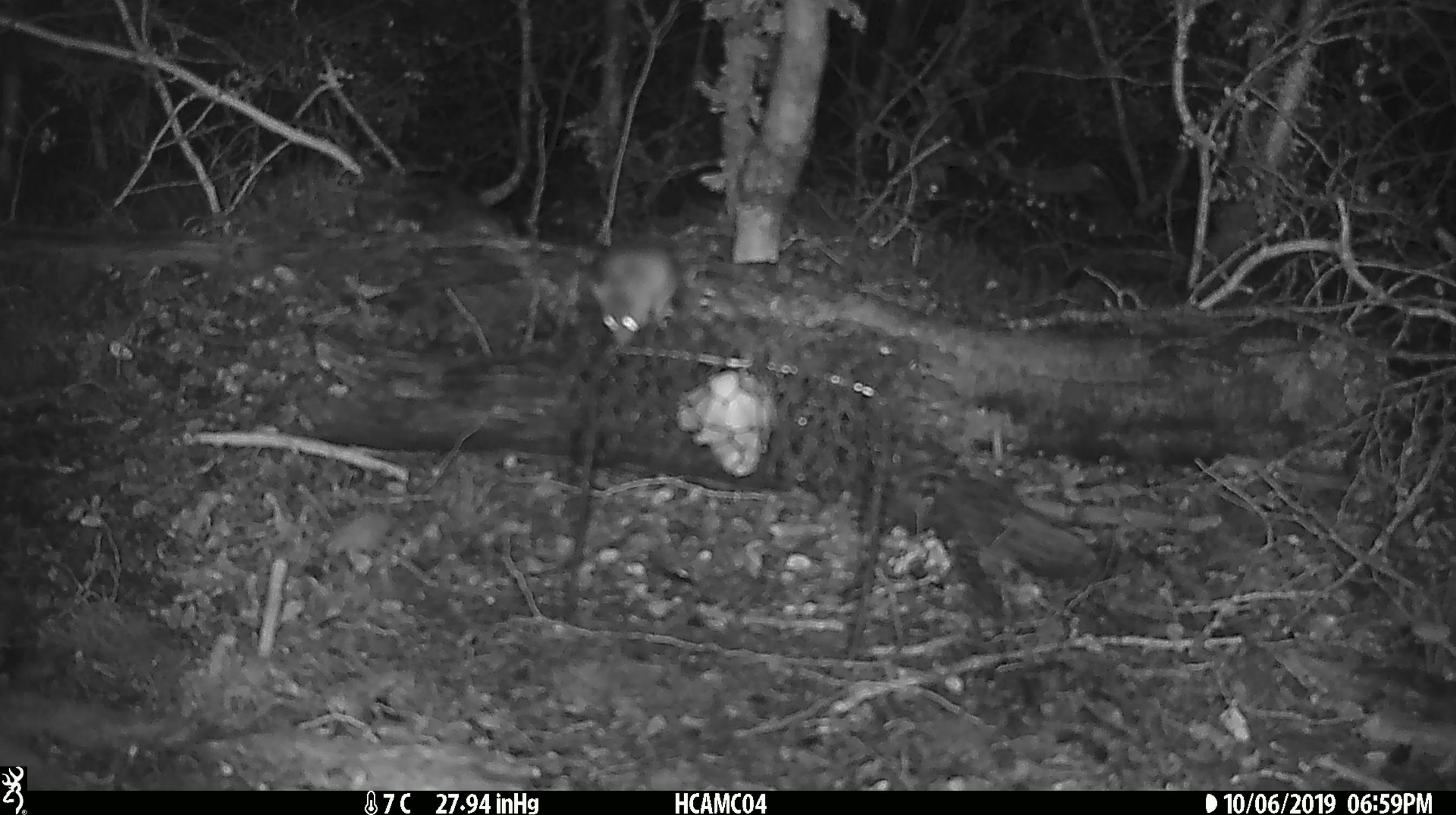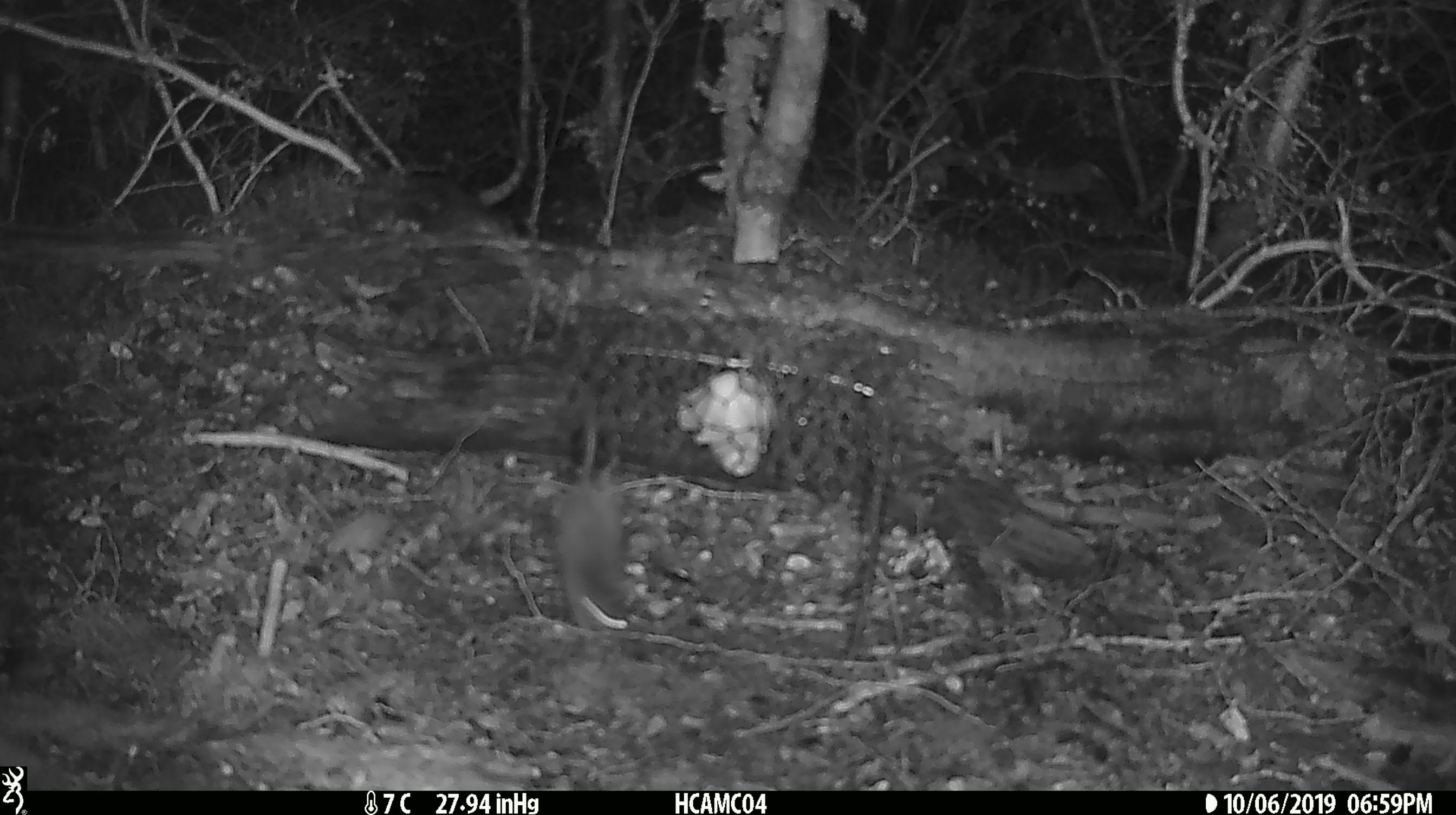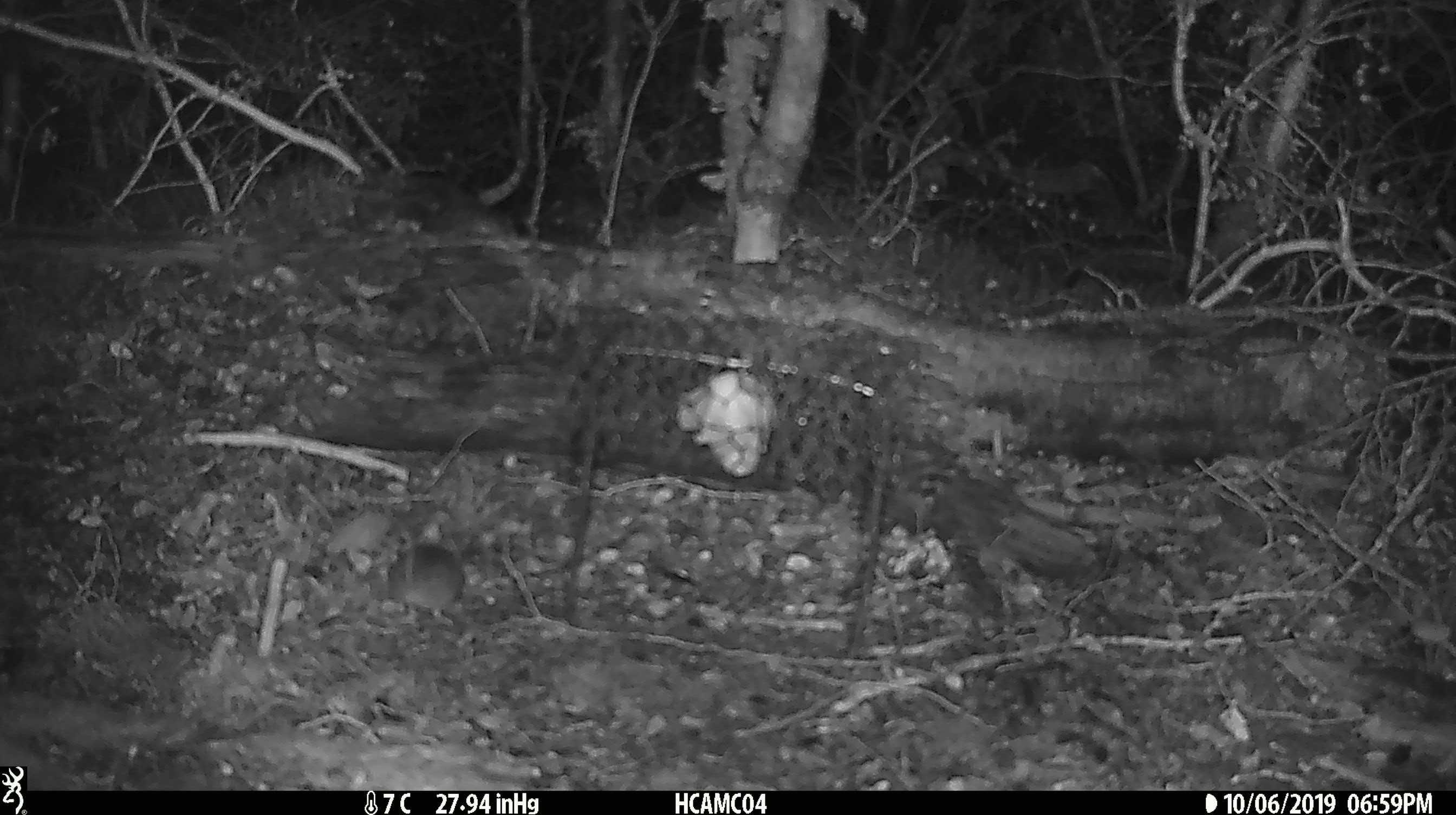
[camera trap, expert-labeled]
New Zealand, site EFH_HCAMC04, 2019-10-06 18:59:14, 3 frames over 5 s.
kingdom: Animalia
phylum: Chordata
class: Mammalia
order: Rodentia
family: Muridae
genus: Mus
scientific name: Mus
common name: mouse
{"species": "mouse (Mus)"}